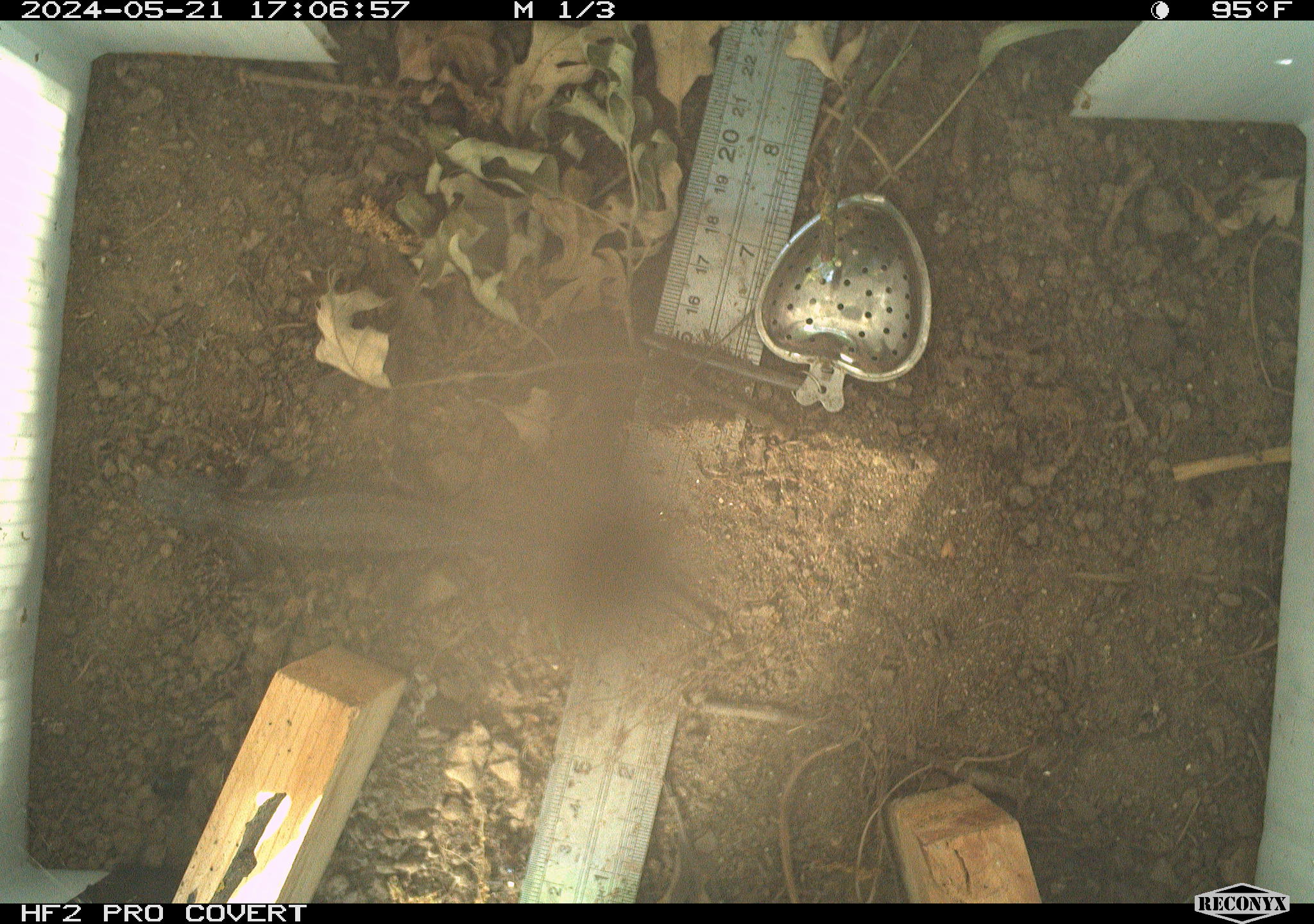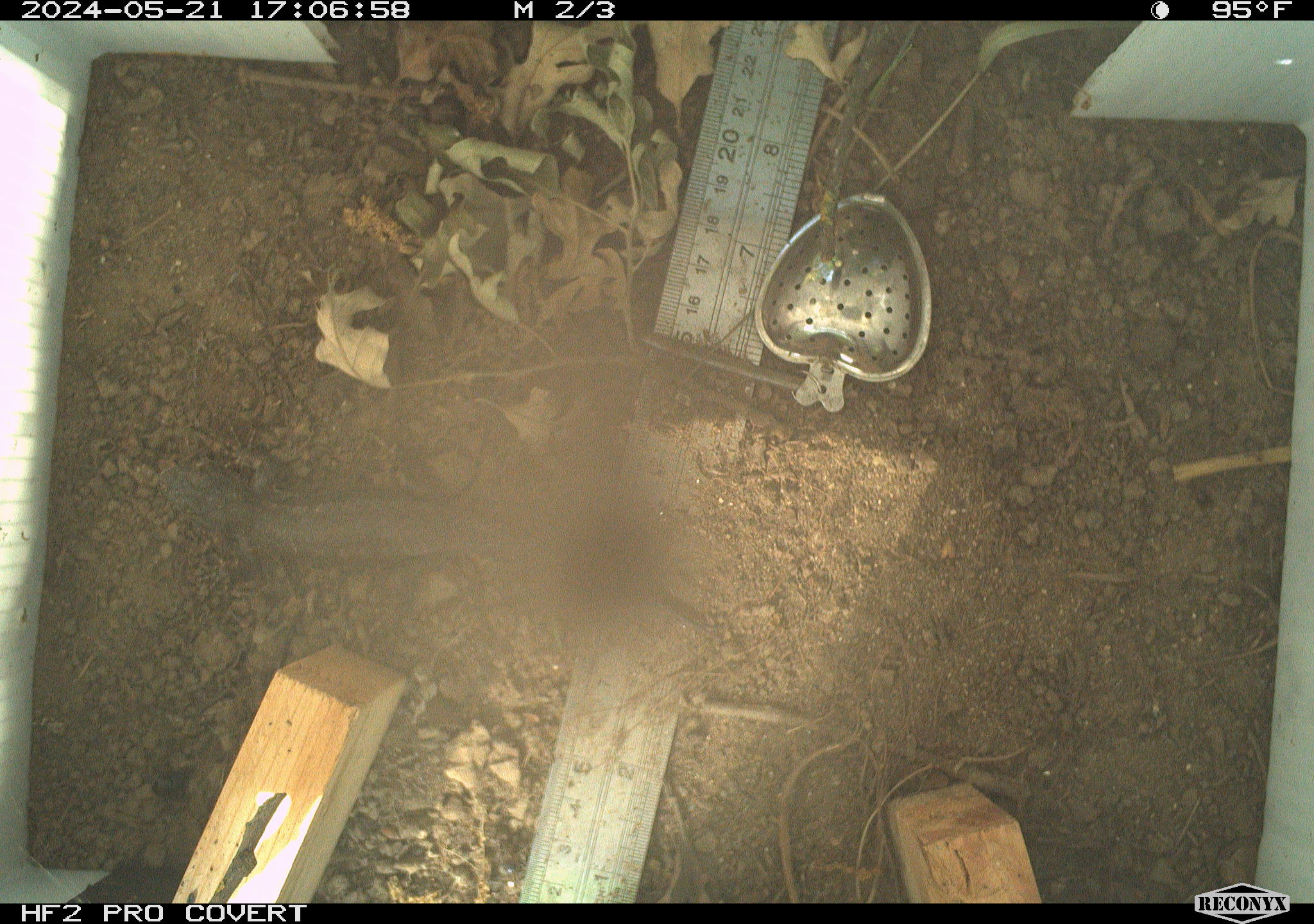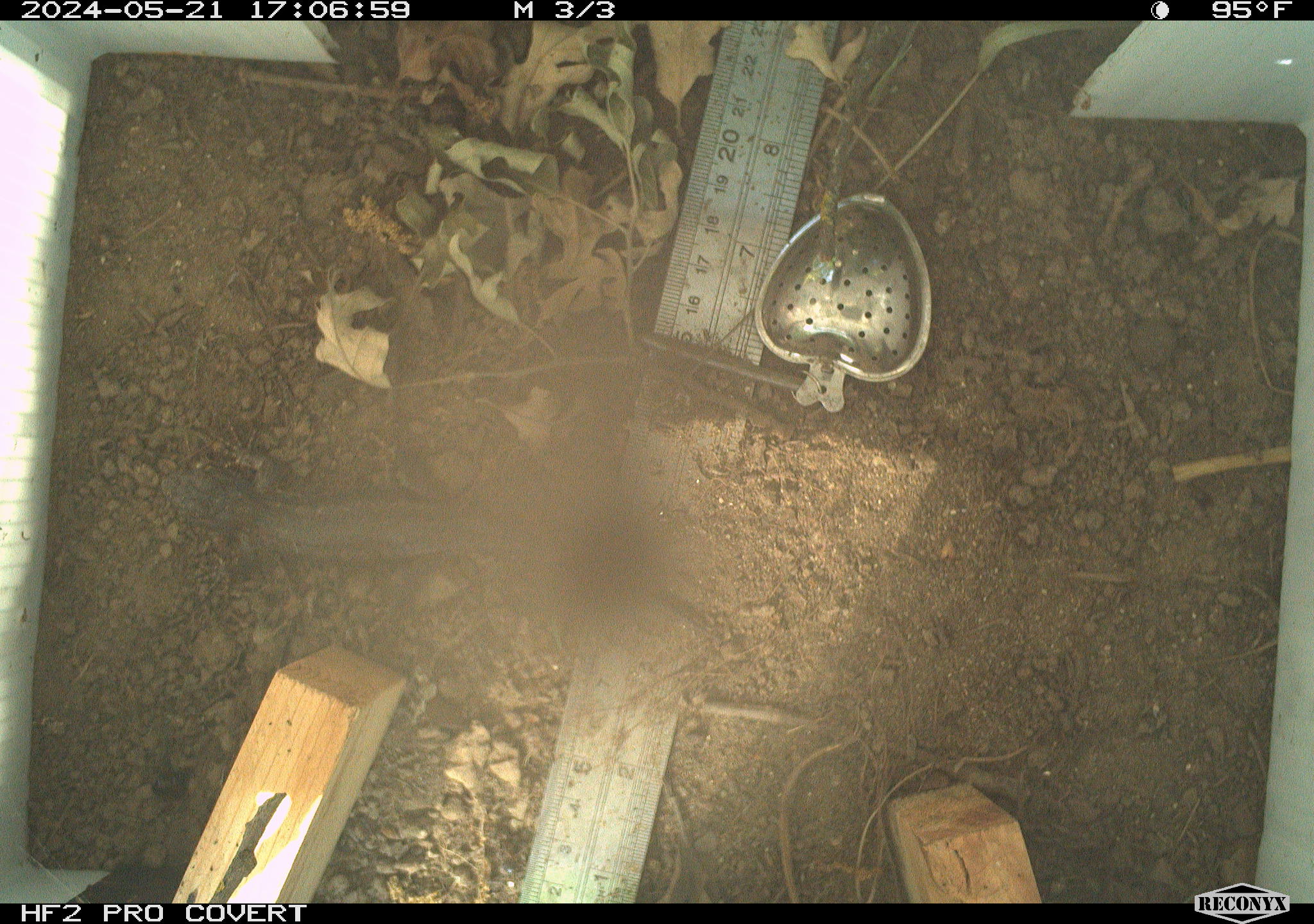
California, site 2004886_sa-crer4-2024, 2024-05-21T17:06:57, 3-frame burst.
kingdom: Animalia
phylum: Chordata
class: Reptilia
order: Squamata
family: Phrynosomatidae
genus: Sceloporus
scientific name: Sceloporus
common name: spiny lizards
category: sceloporus species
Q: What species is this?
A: Sceloporus species (spiny lizards) (Sceloporus).